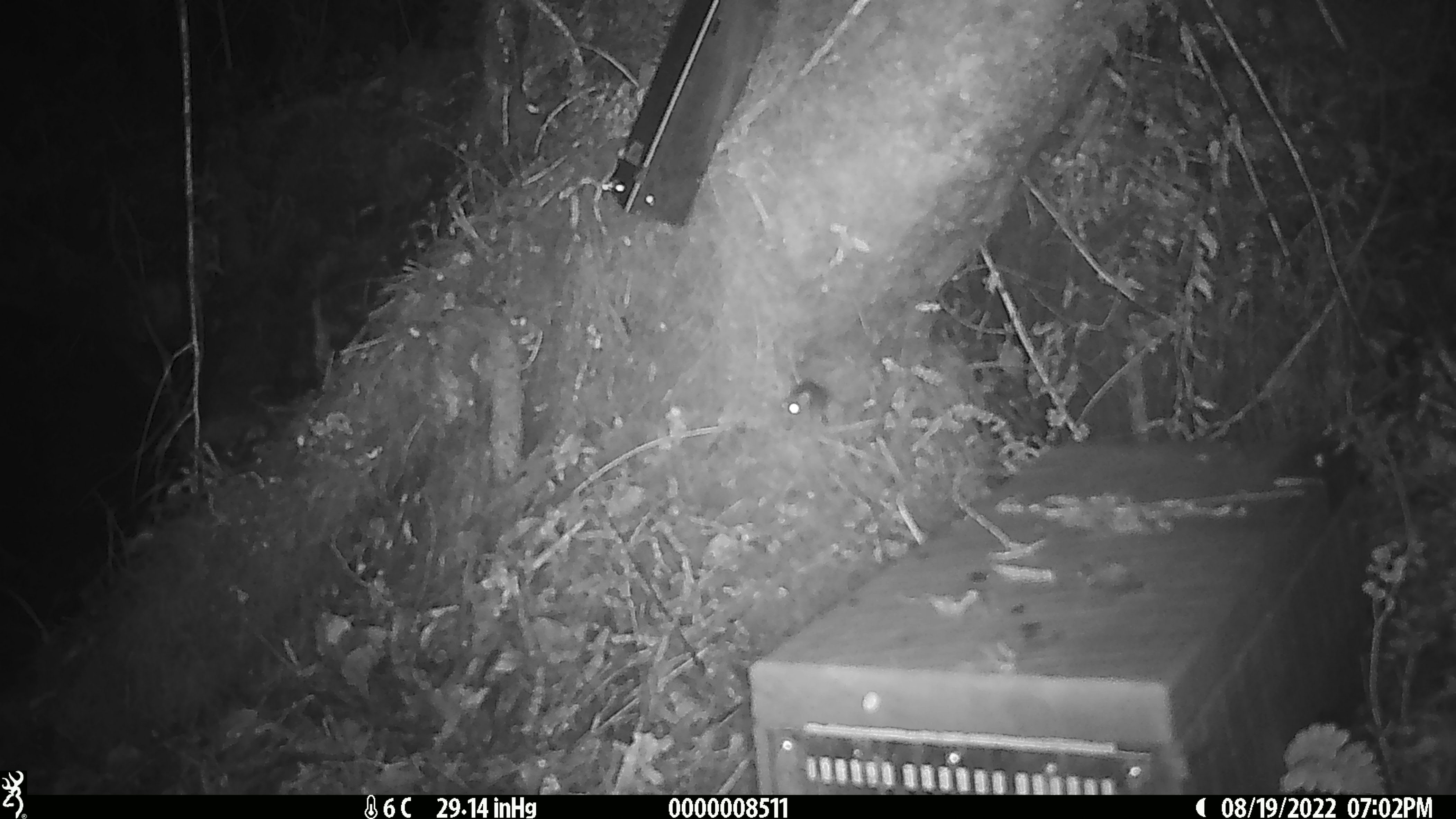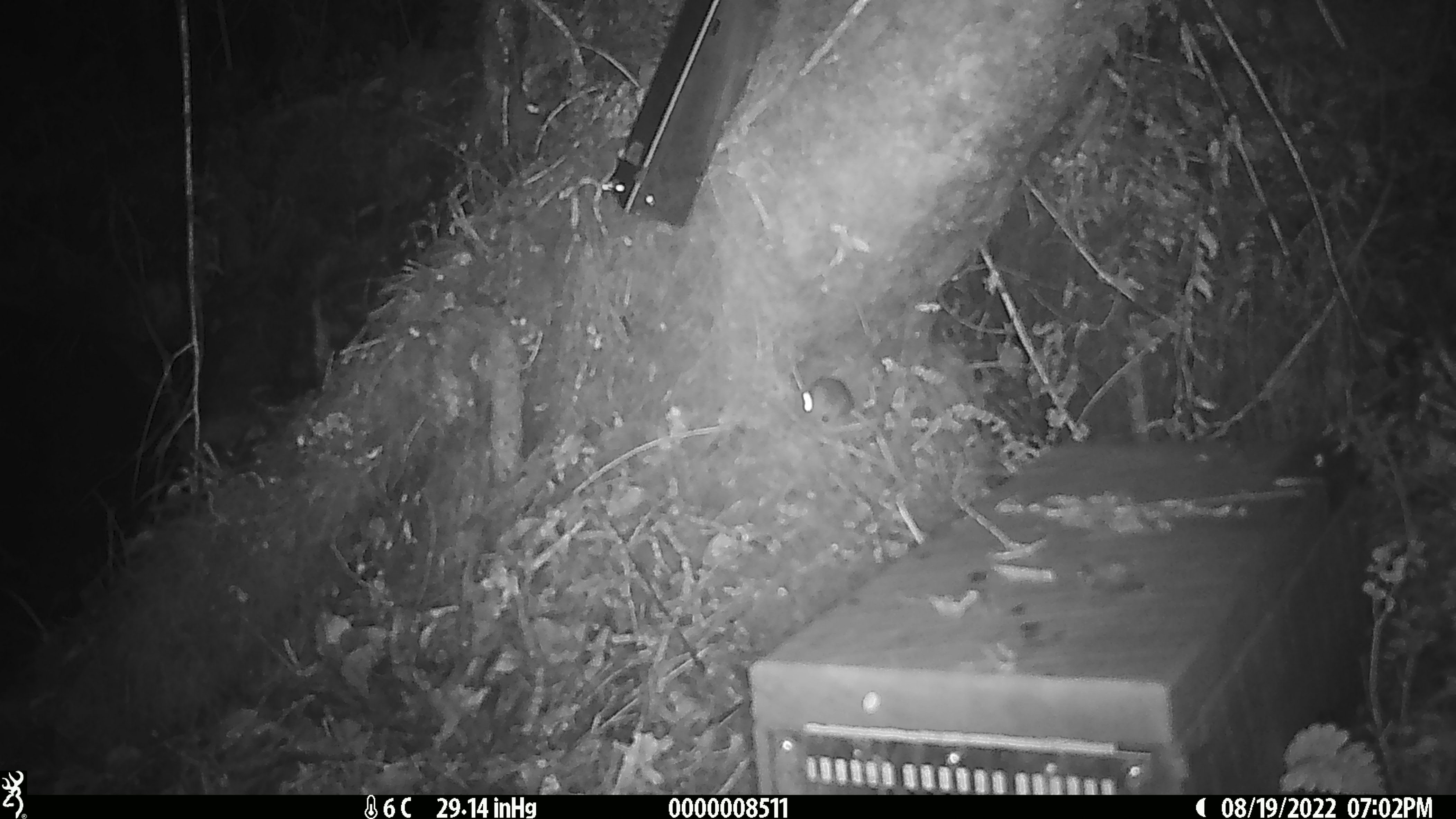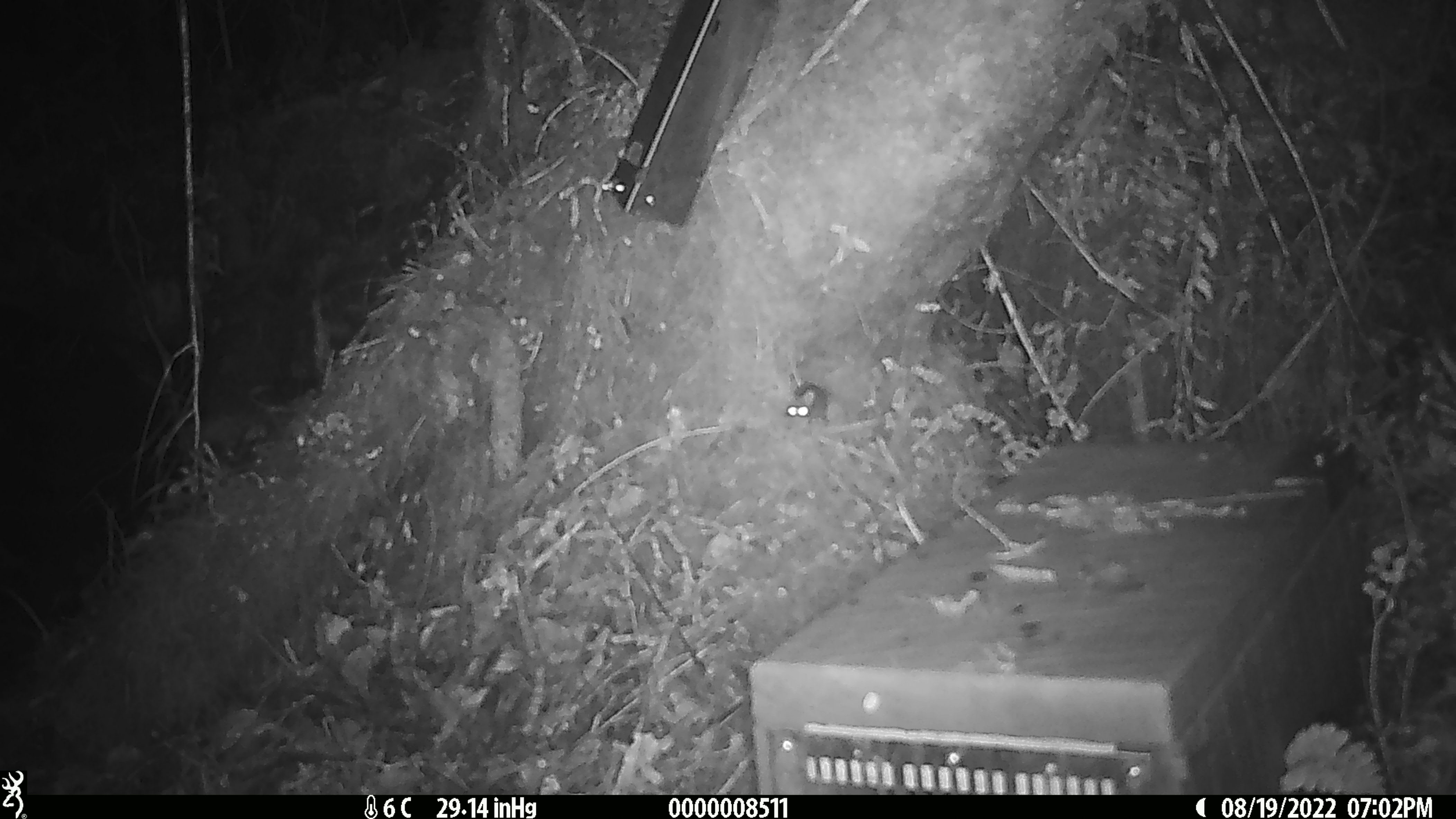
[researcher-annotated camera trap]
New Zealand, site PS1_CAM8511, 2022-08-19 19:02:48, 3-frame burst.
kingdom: Animalia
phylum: Chordata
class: Mammalia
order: Rodentia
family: Muridae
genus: Mus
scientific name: Mus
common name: mouse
Mouse (Mus).